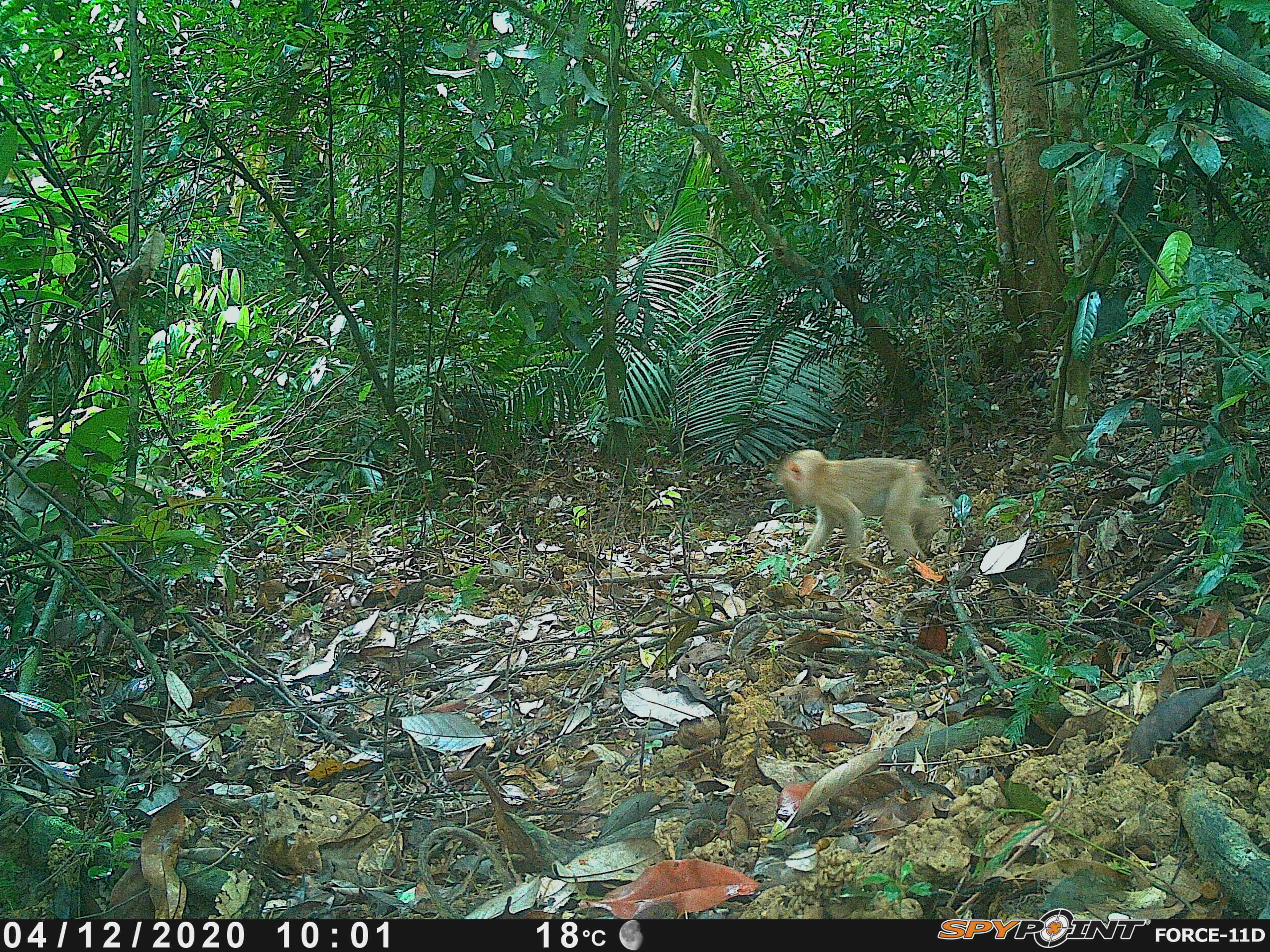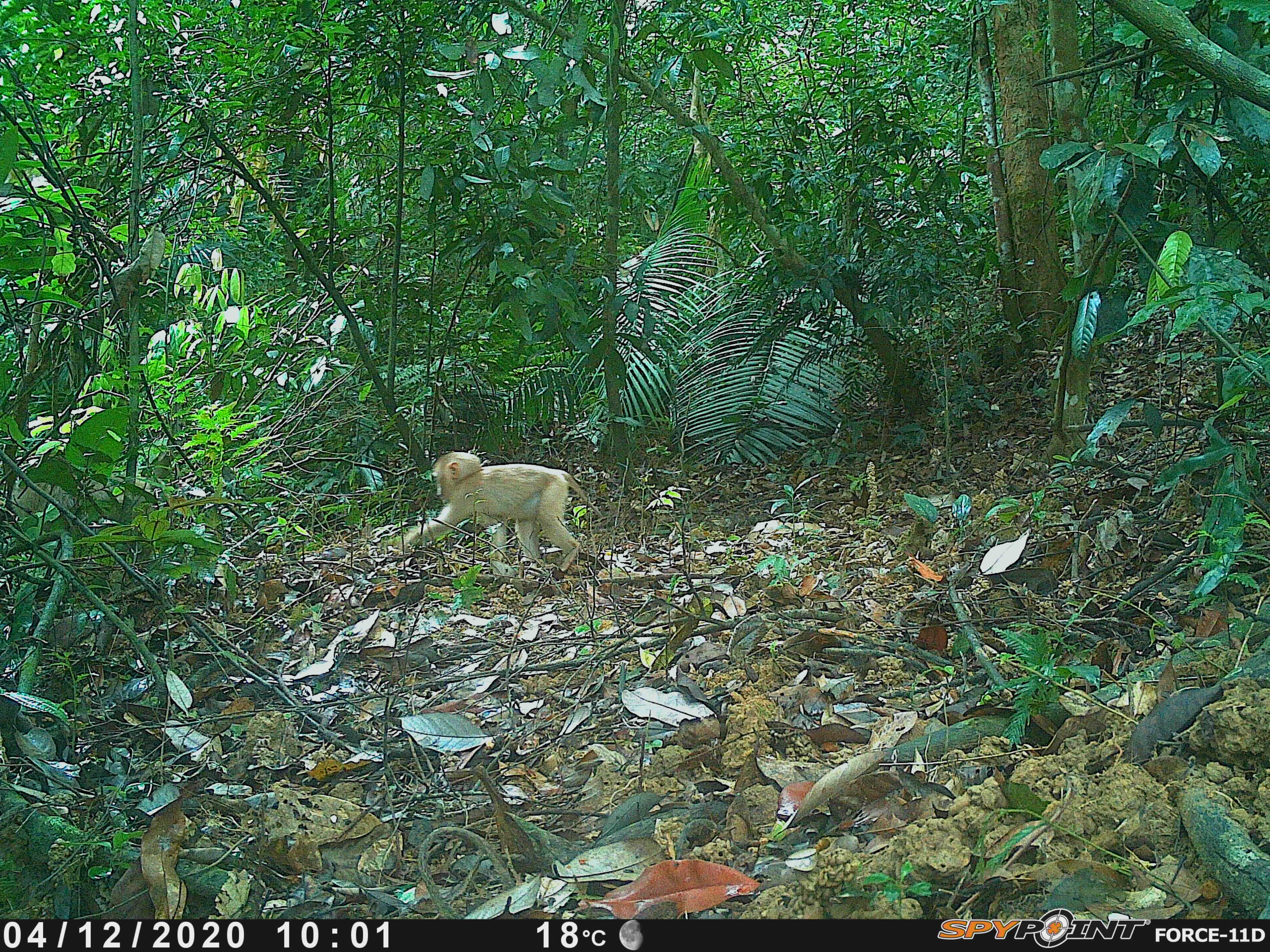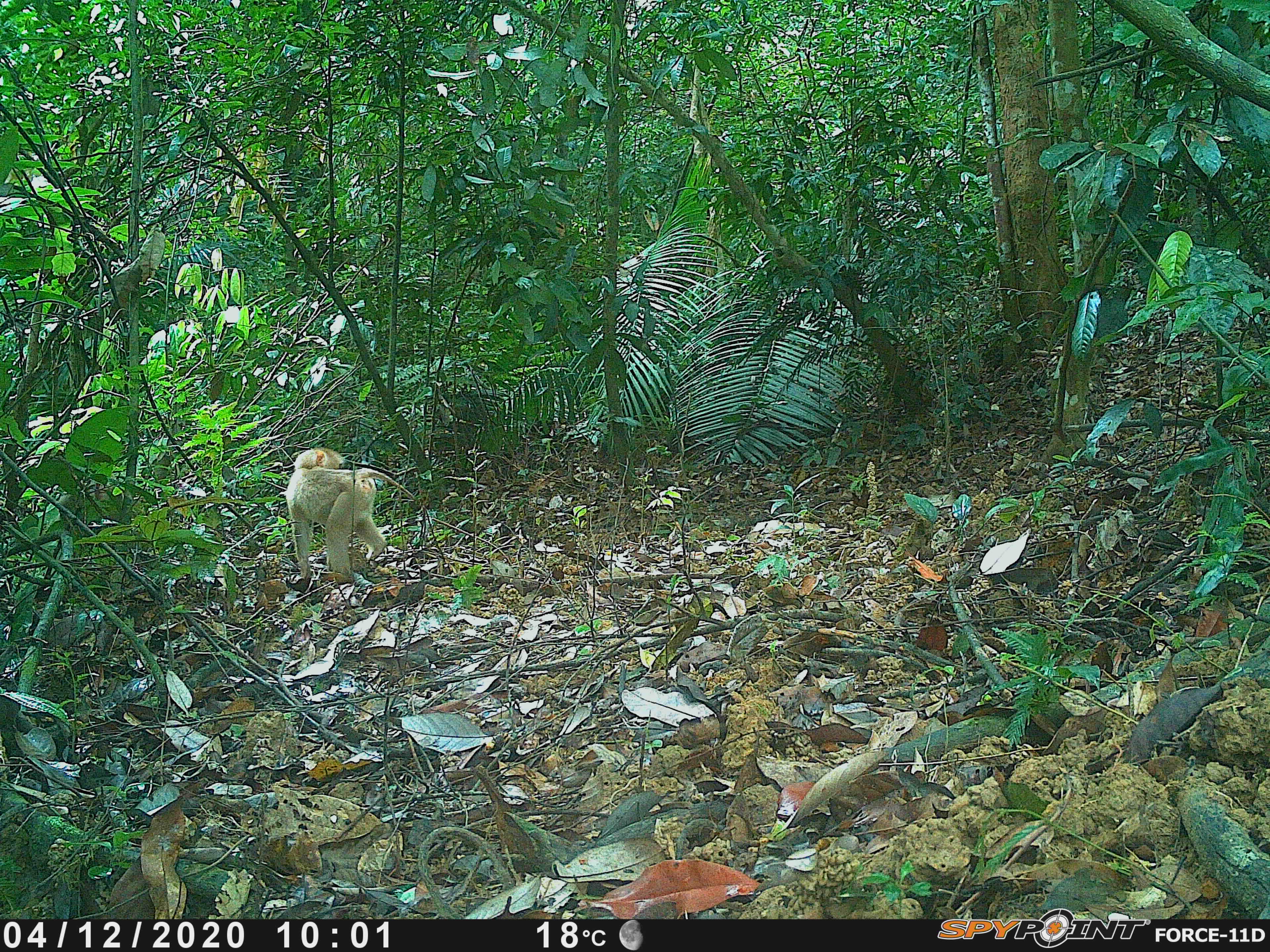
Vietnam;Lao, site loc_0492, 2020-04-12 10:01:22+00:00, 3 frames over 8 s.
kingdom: Animalia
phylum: Chordata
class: Mammalia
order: Primates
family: Cercopithecidae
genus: Macaca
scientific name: Macaca nemestrina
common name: pig-tailed macaque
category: pig tailed macaque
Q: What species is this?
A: Pig tailed macaque (pig-tailed macaque) (Macaca nemestrina).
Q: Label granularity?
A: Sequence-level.